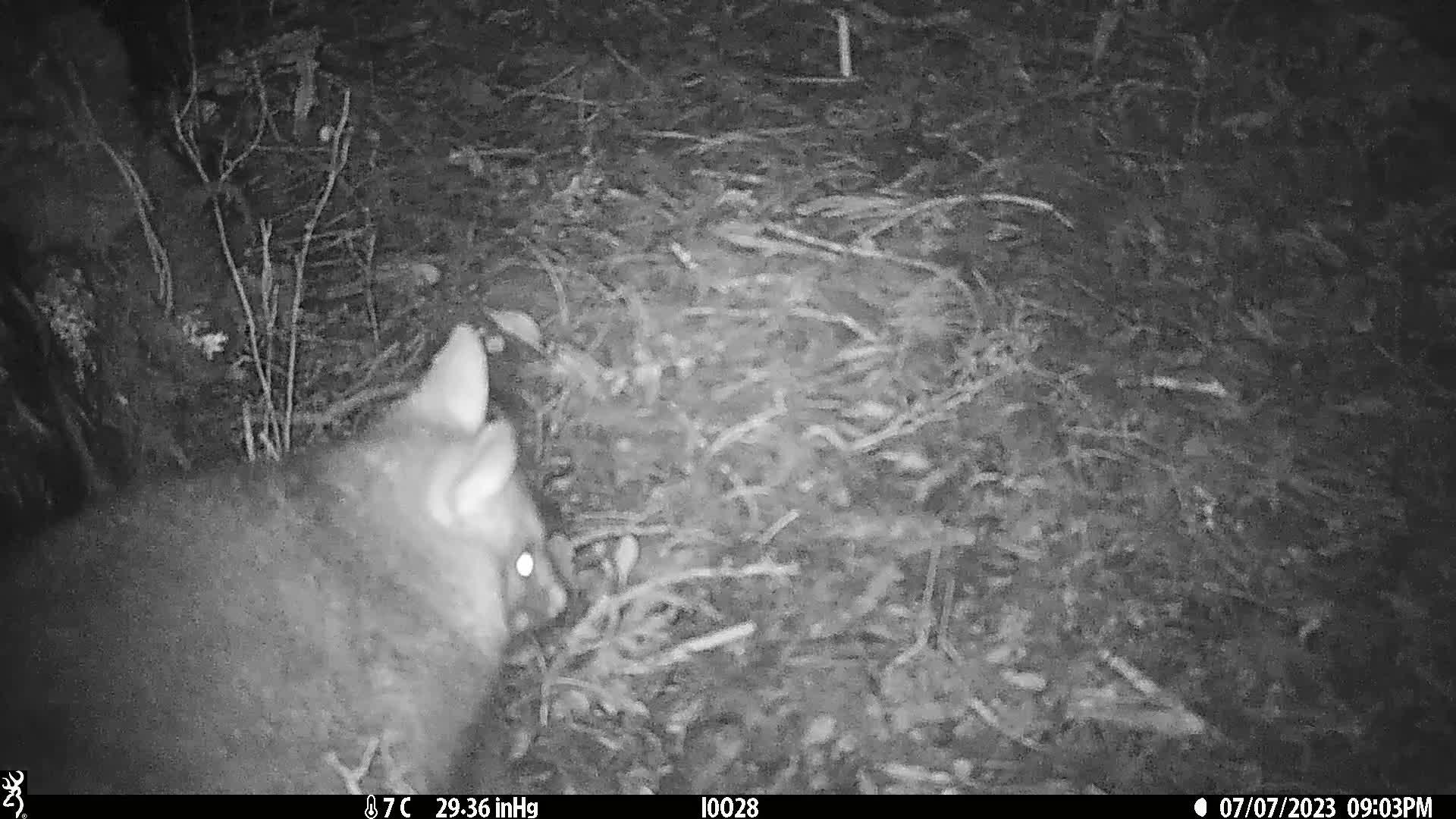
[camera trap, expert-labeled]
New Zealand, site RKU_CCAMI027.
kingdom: Animalia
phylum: Chordata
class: Mammalia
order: Diprotodontia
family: Phalangeridae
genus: Trichosurus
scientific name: Trichosurus vulpecula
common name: common brushtail possum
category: possum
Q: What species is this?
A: Possum (common brushtail possum) (Trichosurus vulpecula).